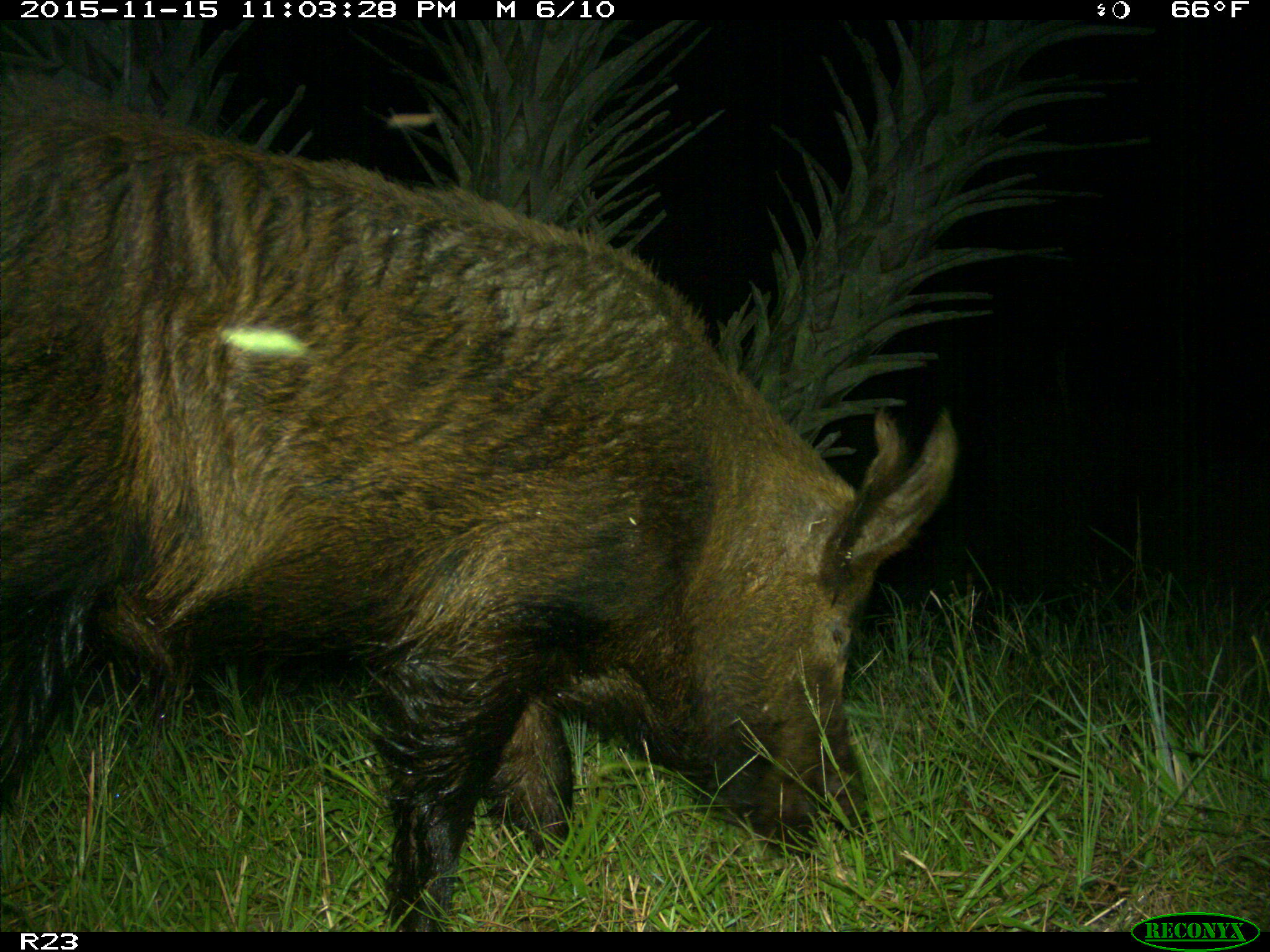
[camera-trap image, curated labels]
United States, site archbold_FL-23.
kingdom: Animalia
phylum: Chordata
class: Mammalia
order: Artiodactyla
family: Suidae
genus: Sus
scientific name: Sus scrofa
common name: wild boar